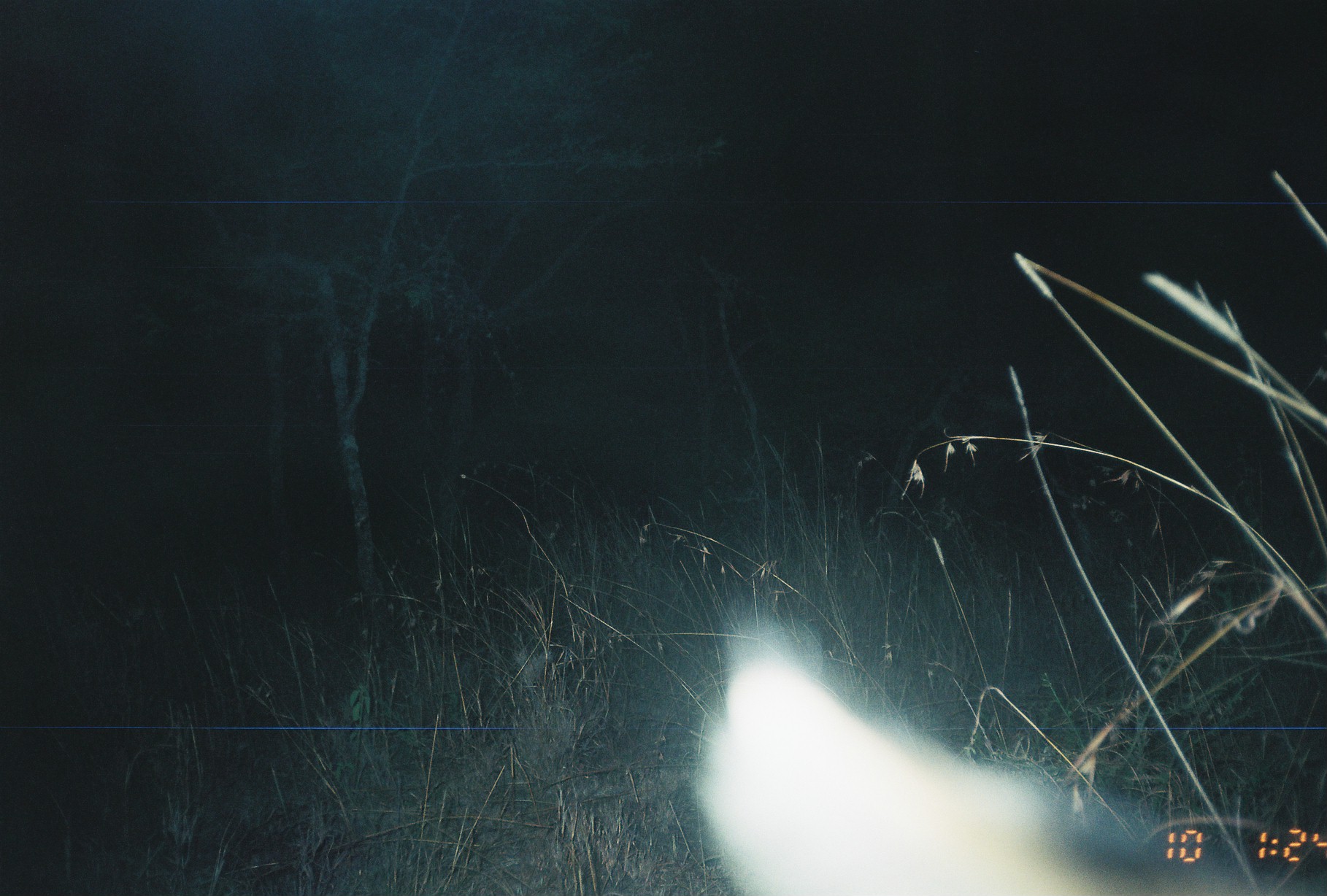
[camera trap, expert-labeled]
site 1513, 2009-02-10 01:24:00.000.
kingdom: Animalia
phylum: Chordata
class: Mammalia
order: Carnivora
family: Felidae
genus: Leptailurus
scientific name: Leptailurus serval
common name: serval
Leptailurus serval (serval), count 1.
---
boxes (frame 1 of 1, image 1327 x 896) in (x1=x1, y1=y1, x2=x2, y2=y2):
leptailurus serval: (x1=690, y1=598, x2=1327, y2=896)